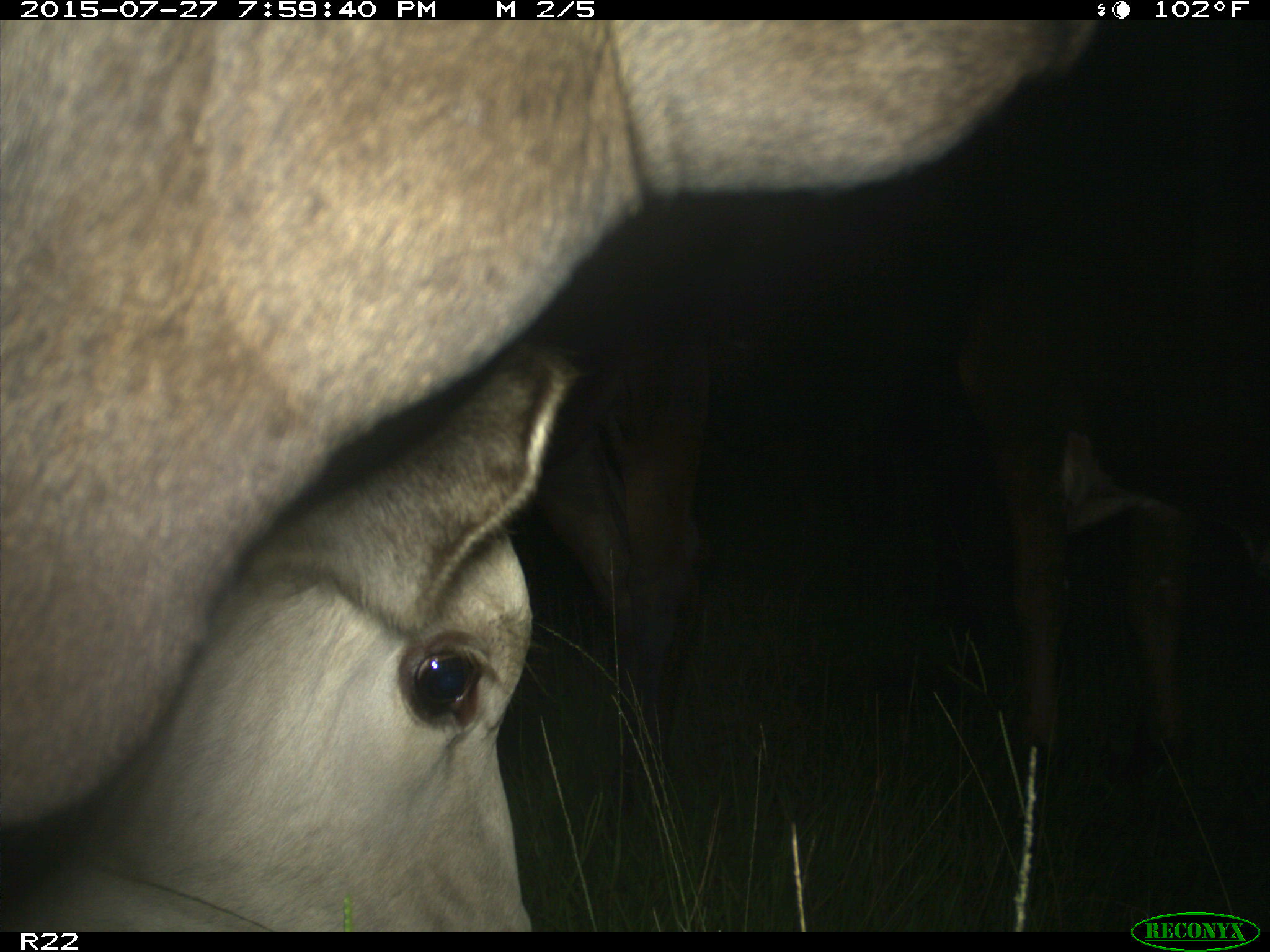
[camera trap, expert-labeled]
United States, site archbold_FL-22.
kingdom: Animalia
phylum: Chordata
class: Mammalia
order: Artiodactyla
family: Bovidae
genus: Bos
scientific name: Bos taurus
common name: domestic cow